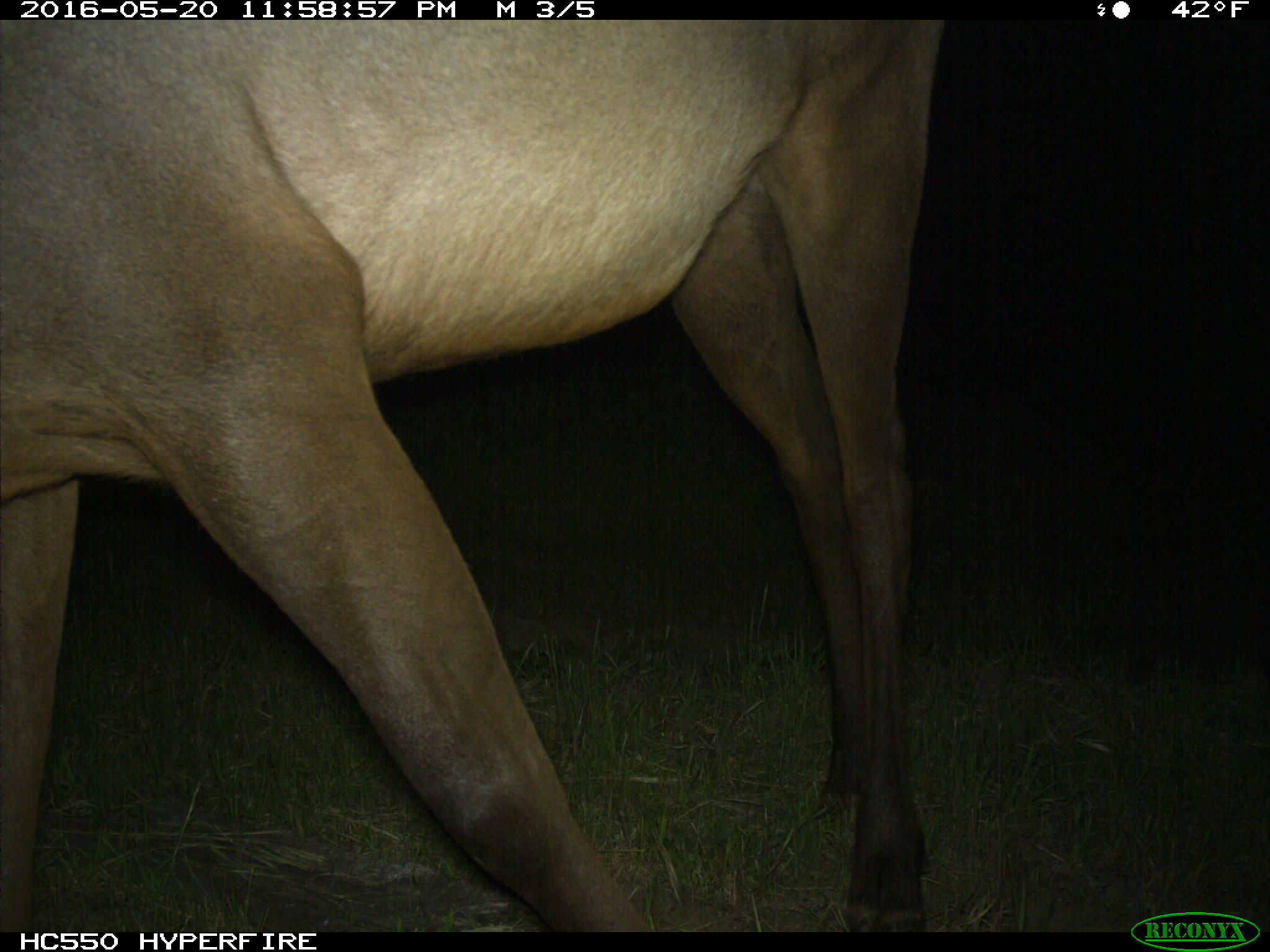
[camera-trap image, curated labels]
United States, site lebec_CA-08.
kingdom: Animalia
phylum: Chordata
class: Mammalia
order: Artiodactyla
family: Cervidae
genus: Cervus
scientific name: Cervus canadensis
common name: elk